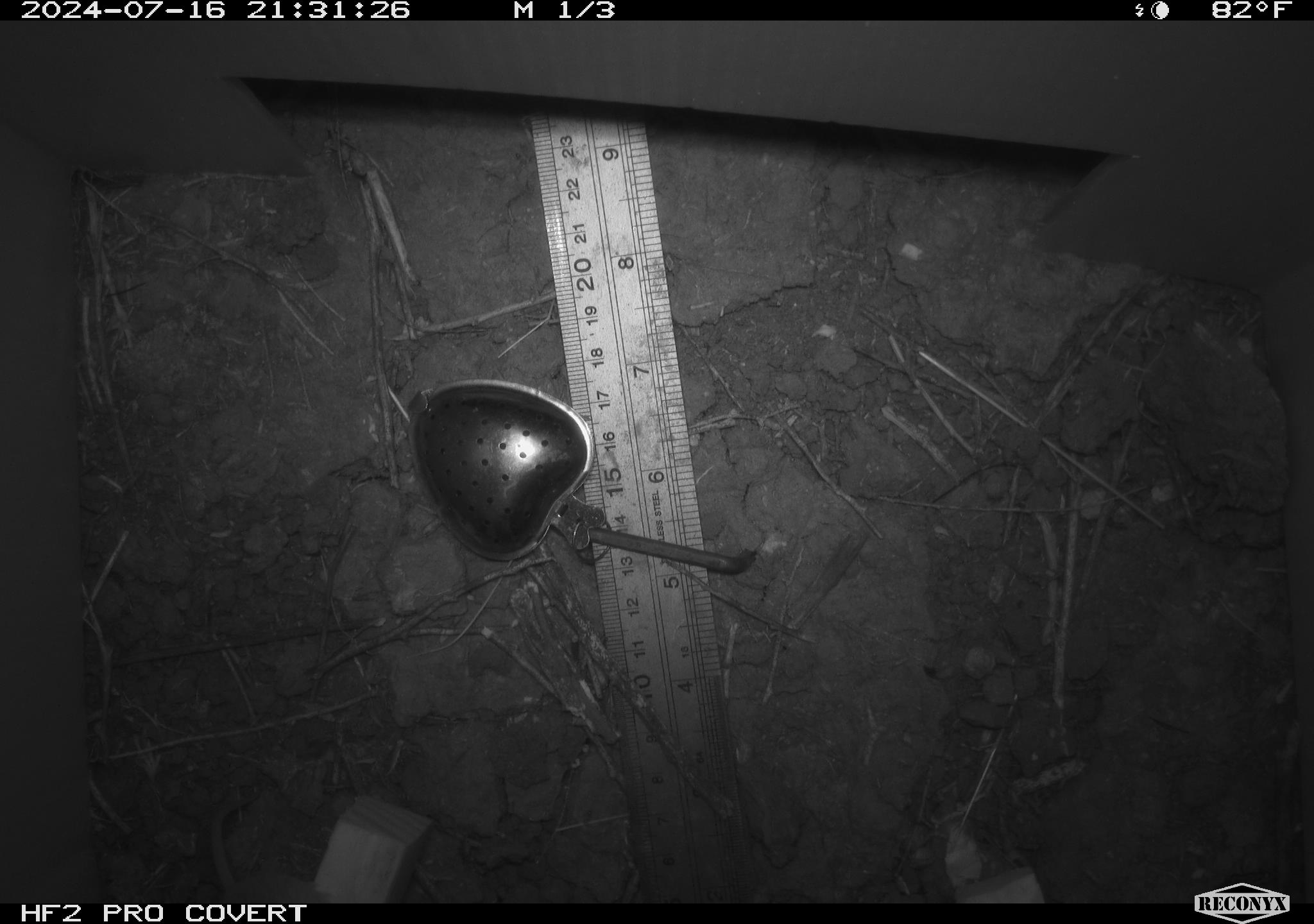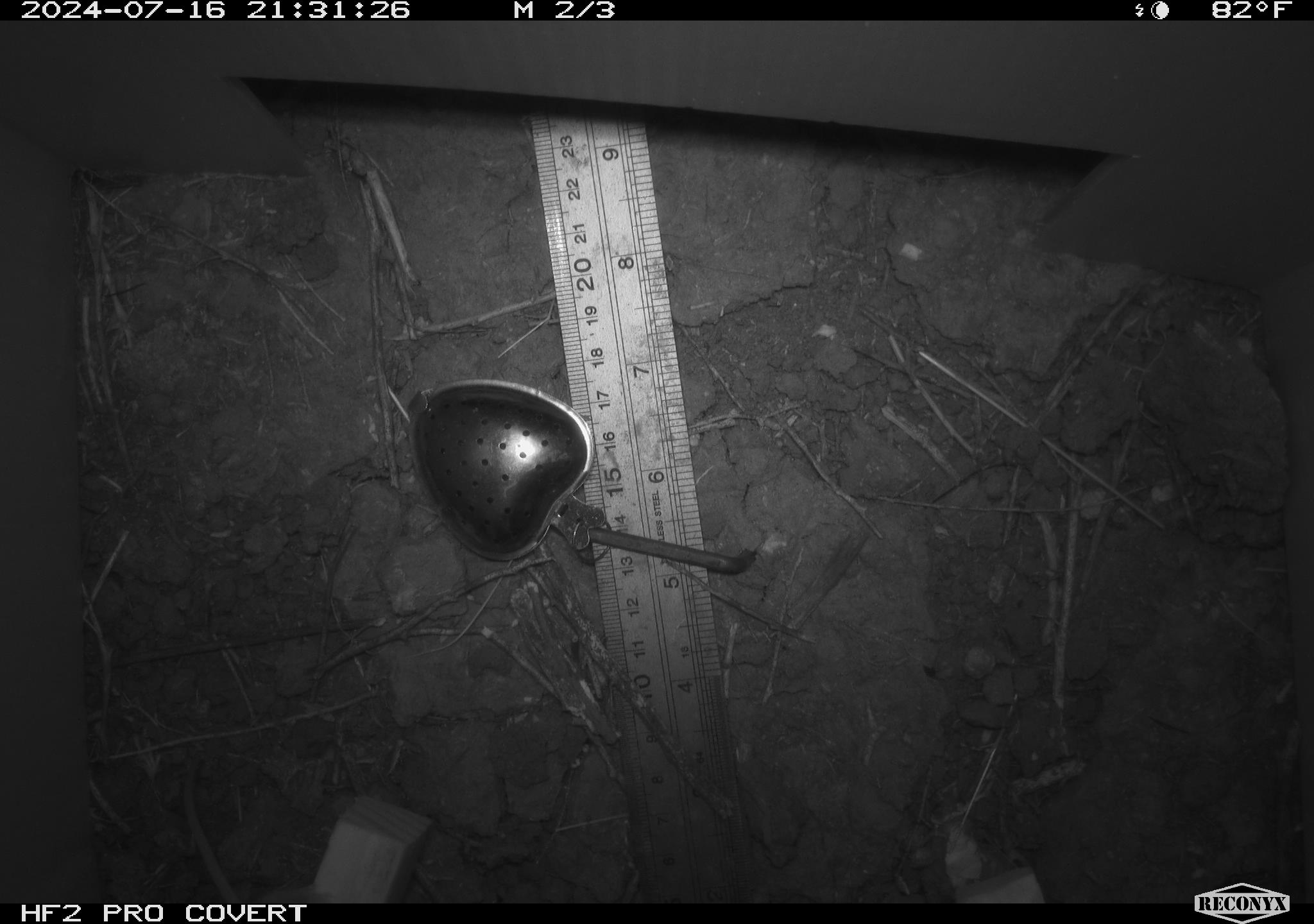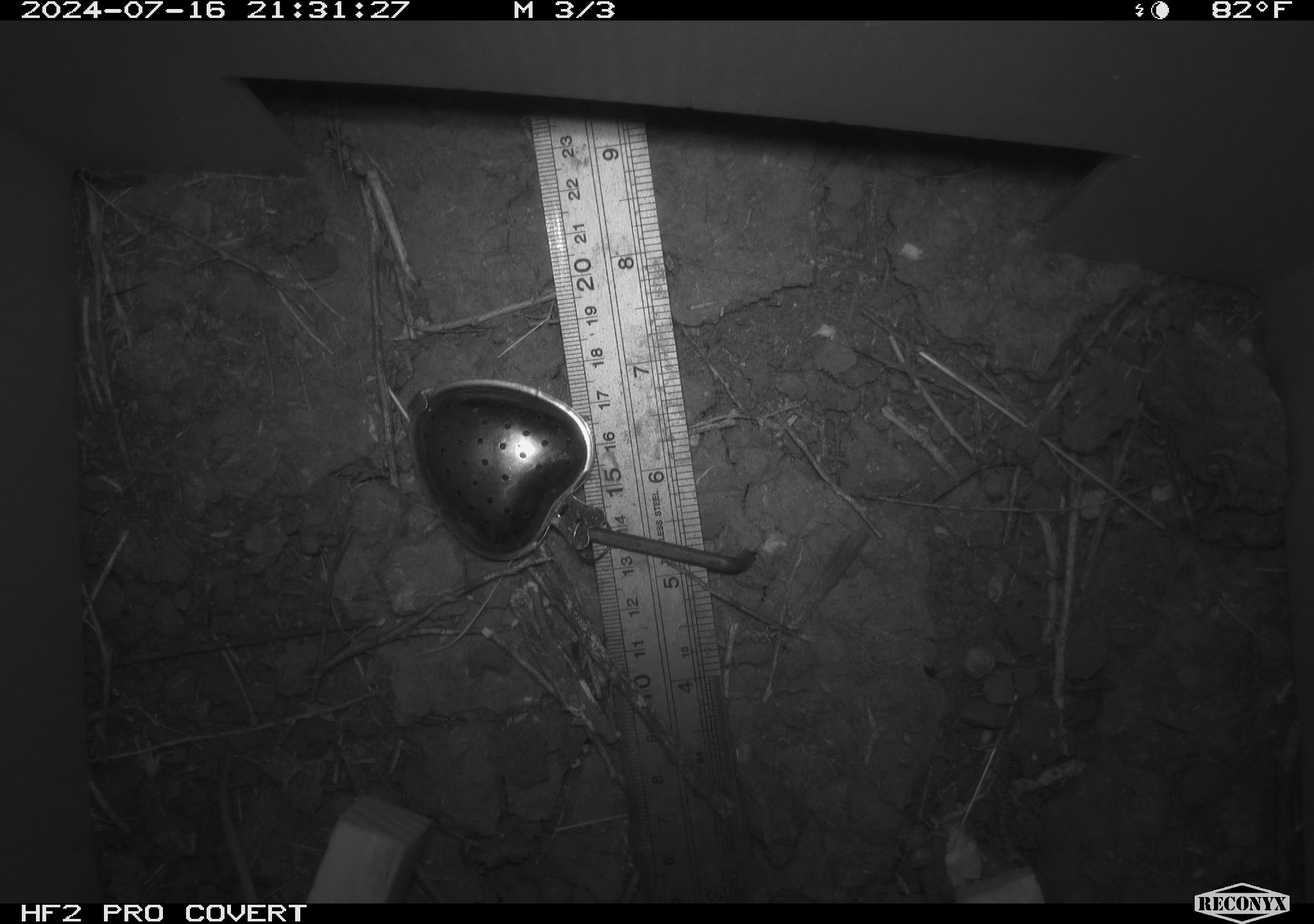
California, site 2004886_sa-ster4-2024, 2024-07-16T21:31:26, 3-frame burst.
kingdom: Animalia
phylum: Chordata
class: Mammalia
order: Rodentia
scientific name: Rodentia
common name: mouse species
Mouse species (Rodentia).